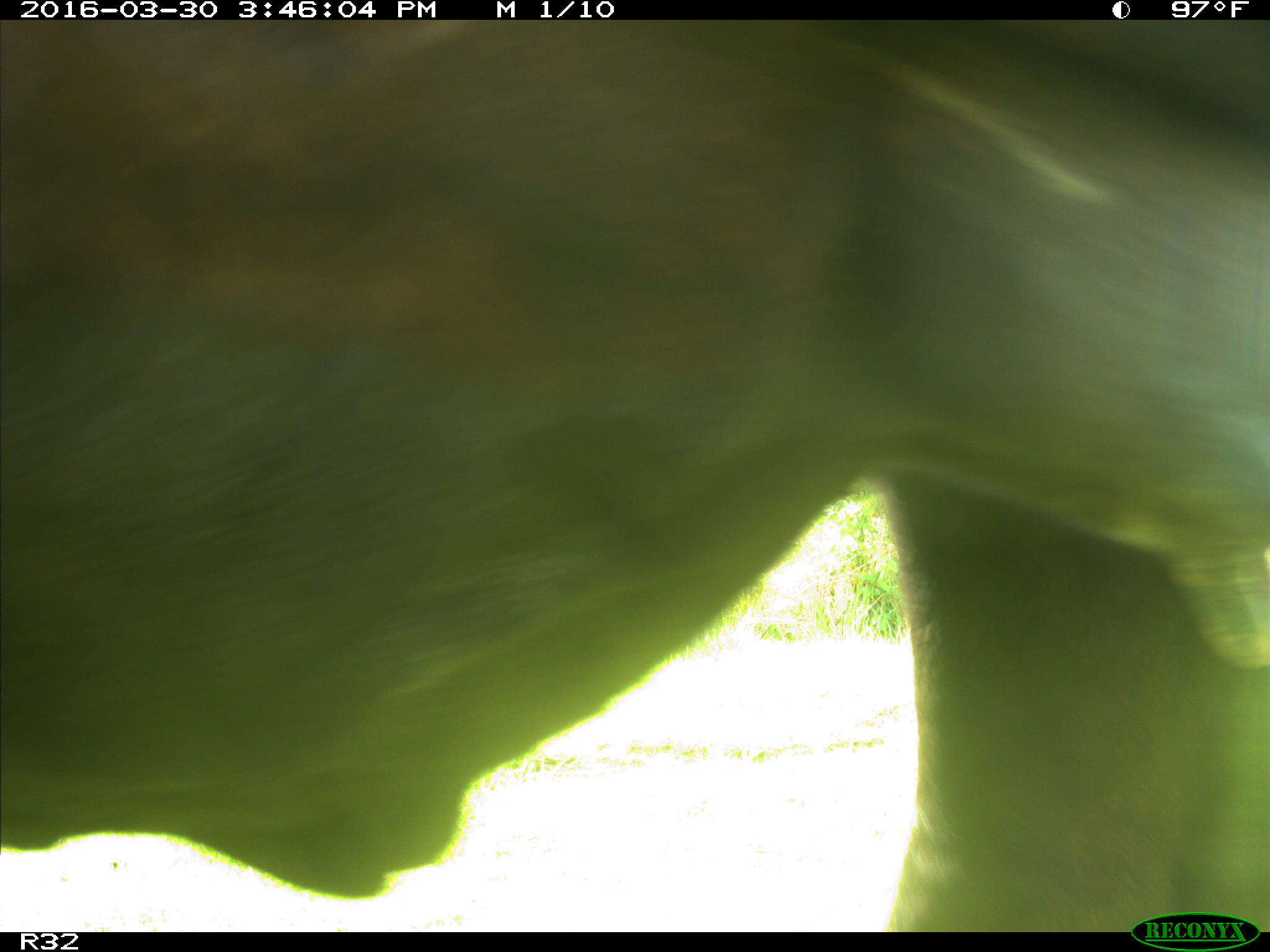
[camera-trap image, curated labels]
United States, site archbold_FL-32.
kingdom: Animalia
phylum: Chordata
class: Mammalia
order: Artiodactyla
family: Bovidae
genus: Bos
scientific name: Bos taurus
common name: domestic cow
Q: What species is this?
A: Bos taurus (domestic cow).